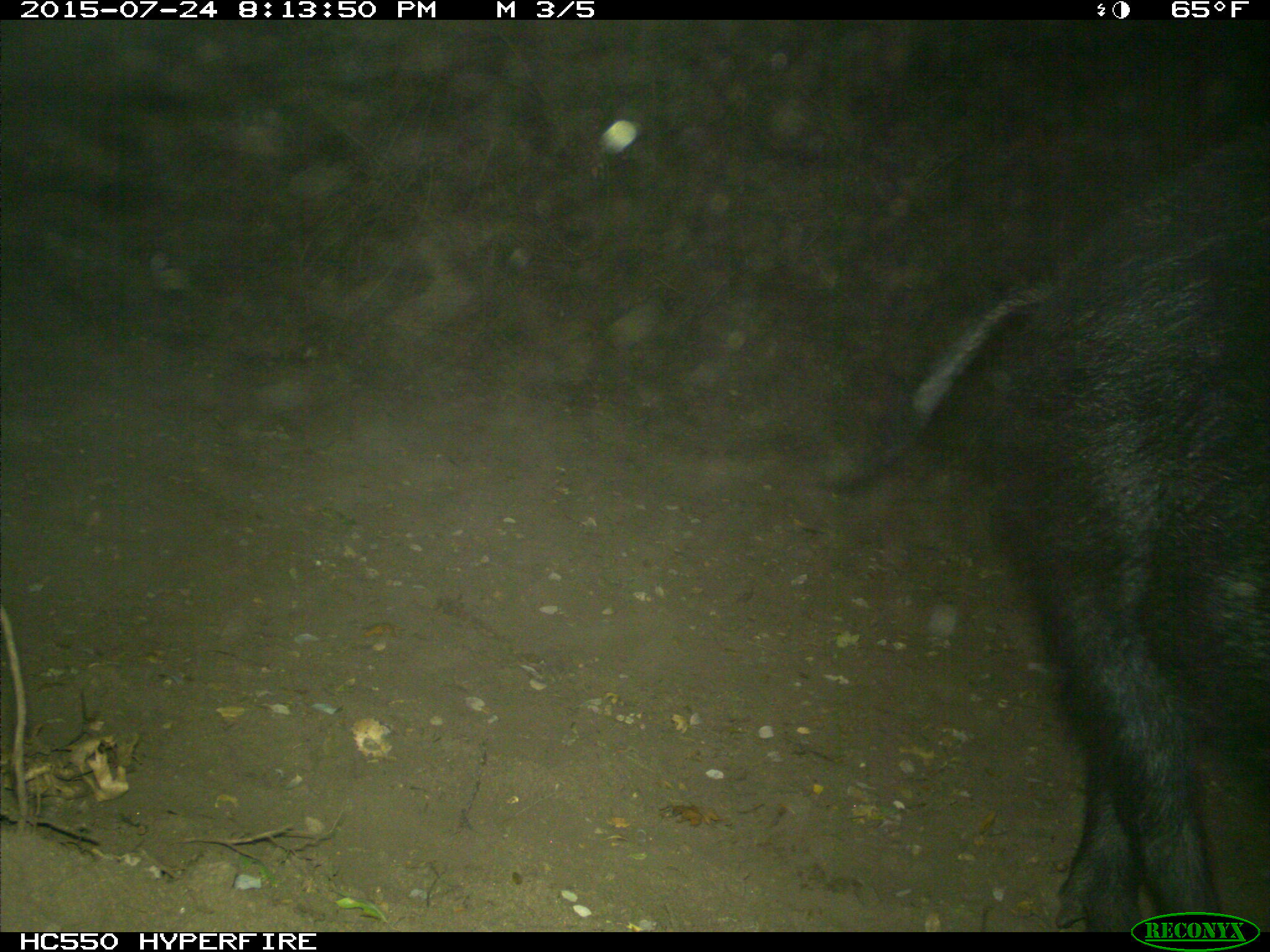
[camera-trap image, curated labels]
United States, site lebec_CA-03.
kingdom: Animalia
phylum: Chordata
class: Mammalia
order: Artiodactyla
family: Suidae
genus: Sus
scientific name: Sus scrofa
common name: wild boar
Sus scrofa (wild boar).